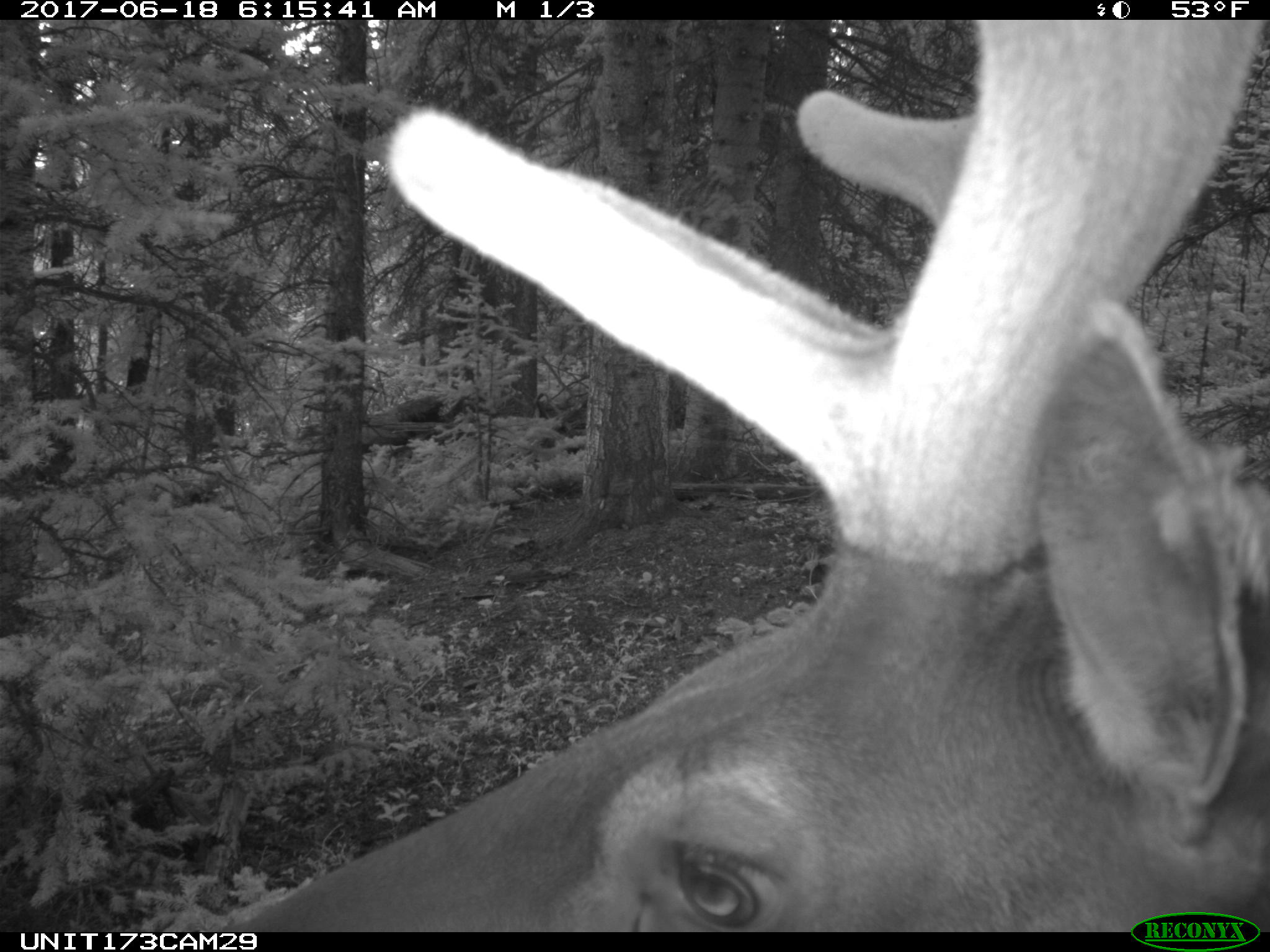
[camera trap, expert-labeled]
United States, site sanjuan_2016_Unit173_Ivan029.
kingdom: Animalia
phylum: Chordata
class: Mammalia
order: Artiodactyla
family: Cervidae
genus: Cervus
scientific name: Cervus elaphus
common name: red deer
Cervus elaphus (red deer).